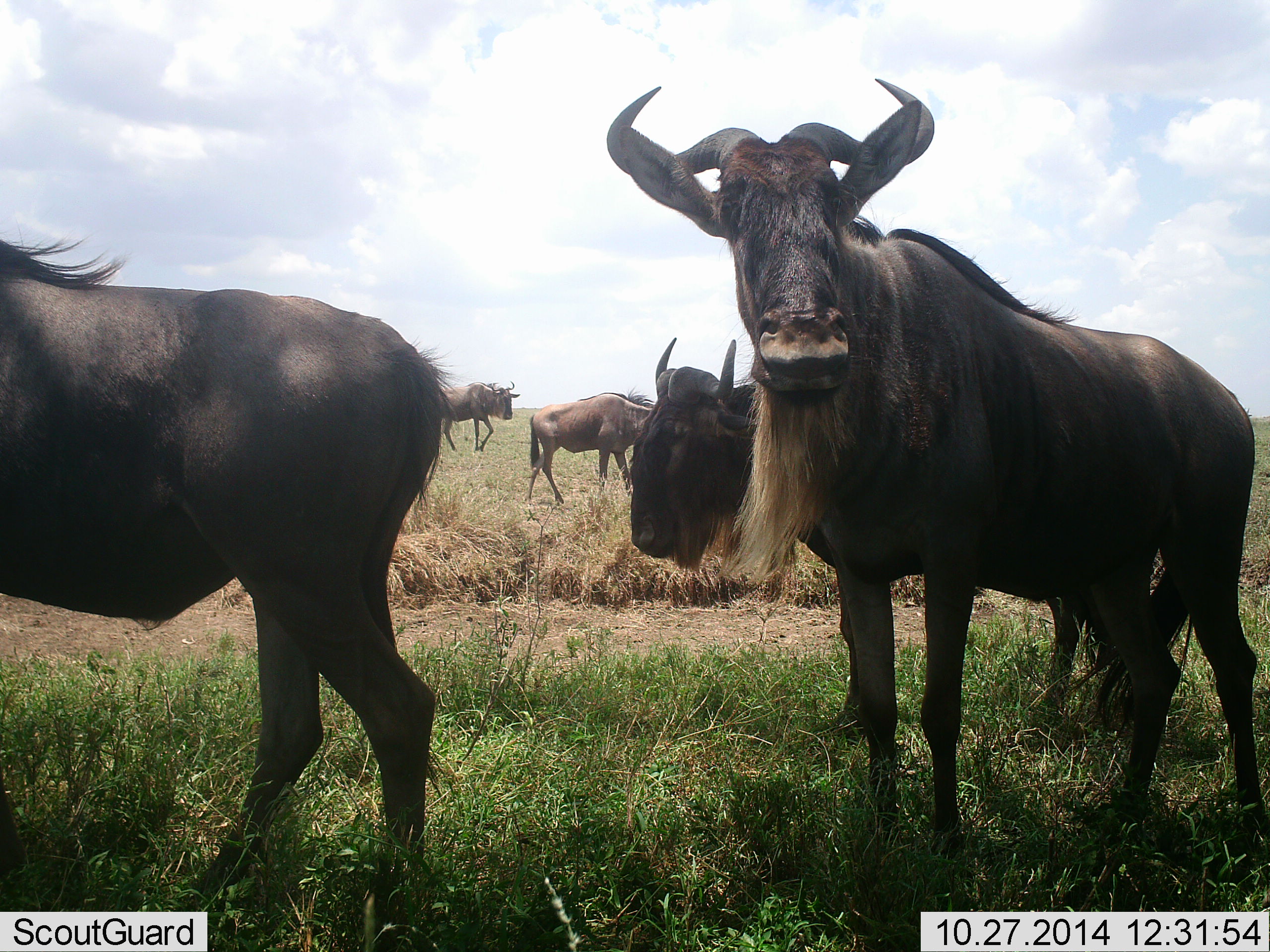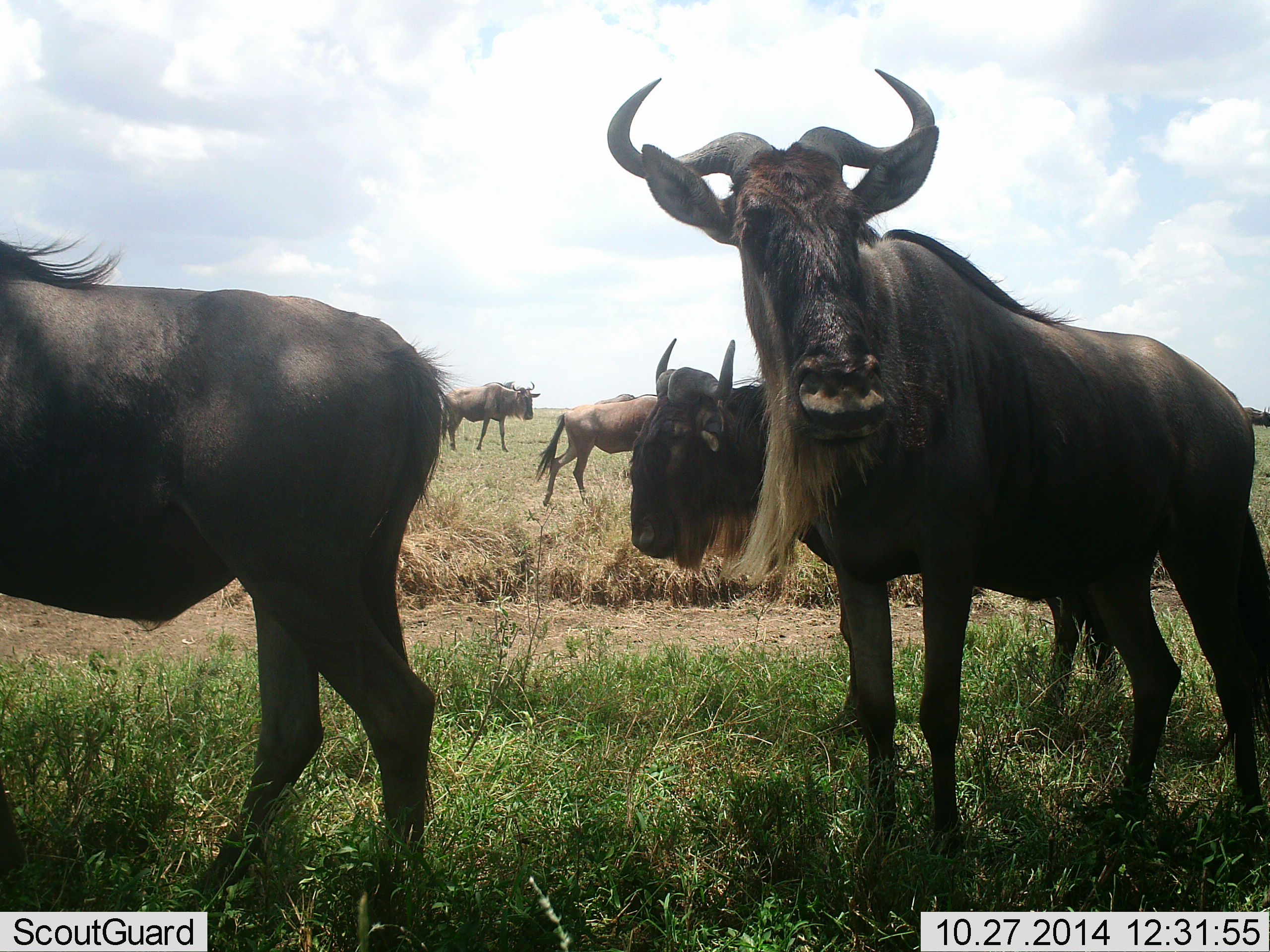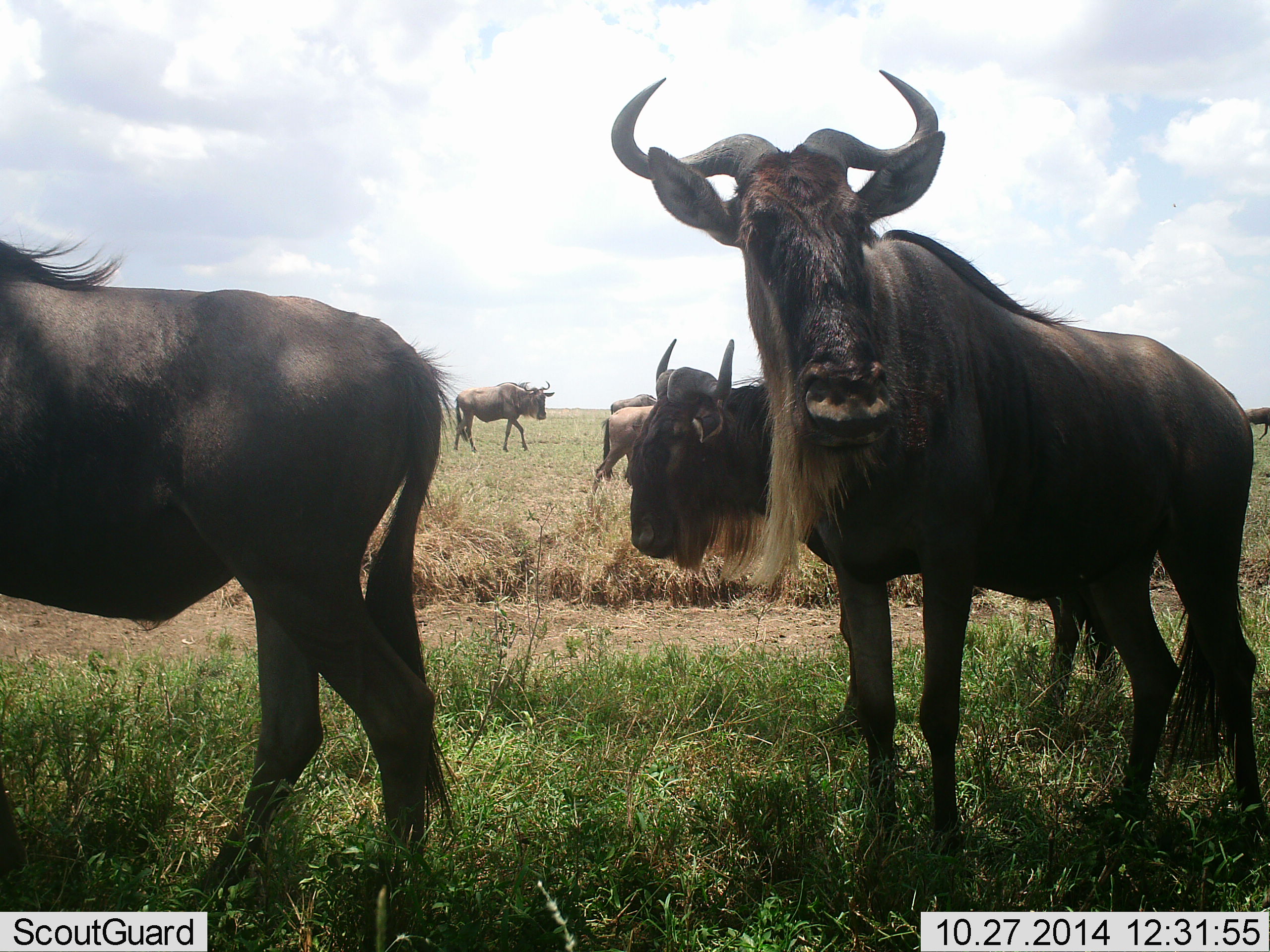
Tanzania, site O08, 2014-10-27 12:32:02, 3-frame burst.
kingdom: Animalia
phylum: Chordata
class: Mammalia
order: Artiodactyla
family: Bovidae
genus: Connochaetes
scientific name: Connochaetes taurinus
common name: blue wildebeest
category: wildebeest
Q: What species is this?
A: Wildebeest (blue wildebeest) (Connochaetes taurinus).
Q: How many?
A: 5.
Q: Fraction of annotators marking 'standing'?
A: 80%.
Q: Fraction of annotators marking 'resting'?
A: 0%.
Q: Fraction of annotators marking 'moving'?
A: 70%.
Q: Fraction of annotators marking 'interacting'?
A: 20%.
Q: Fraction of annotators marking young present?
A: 0%.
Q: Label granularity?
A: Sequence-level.